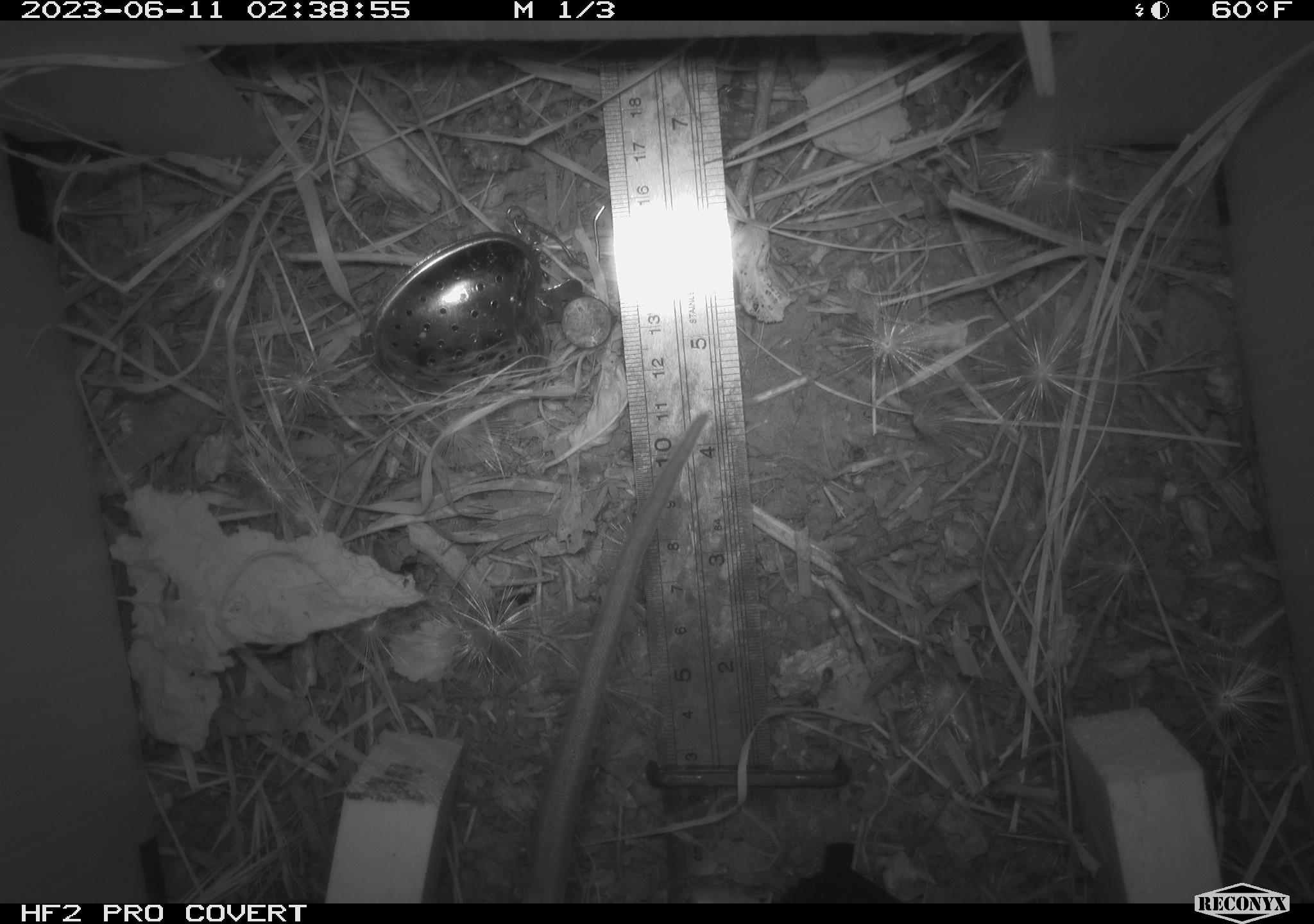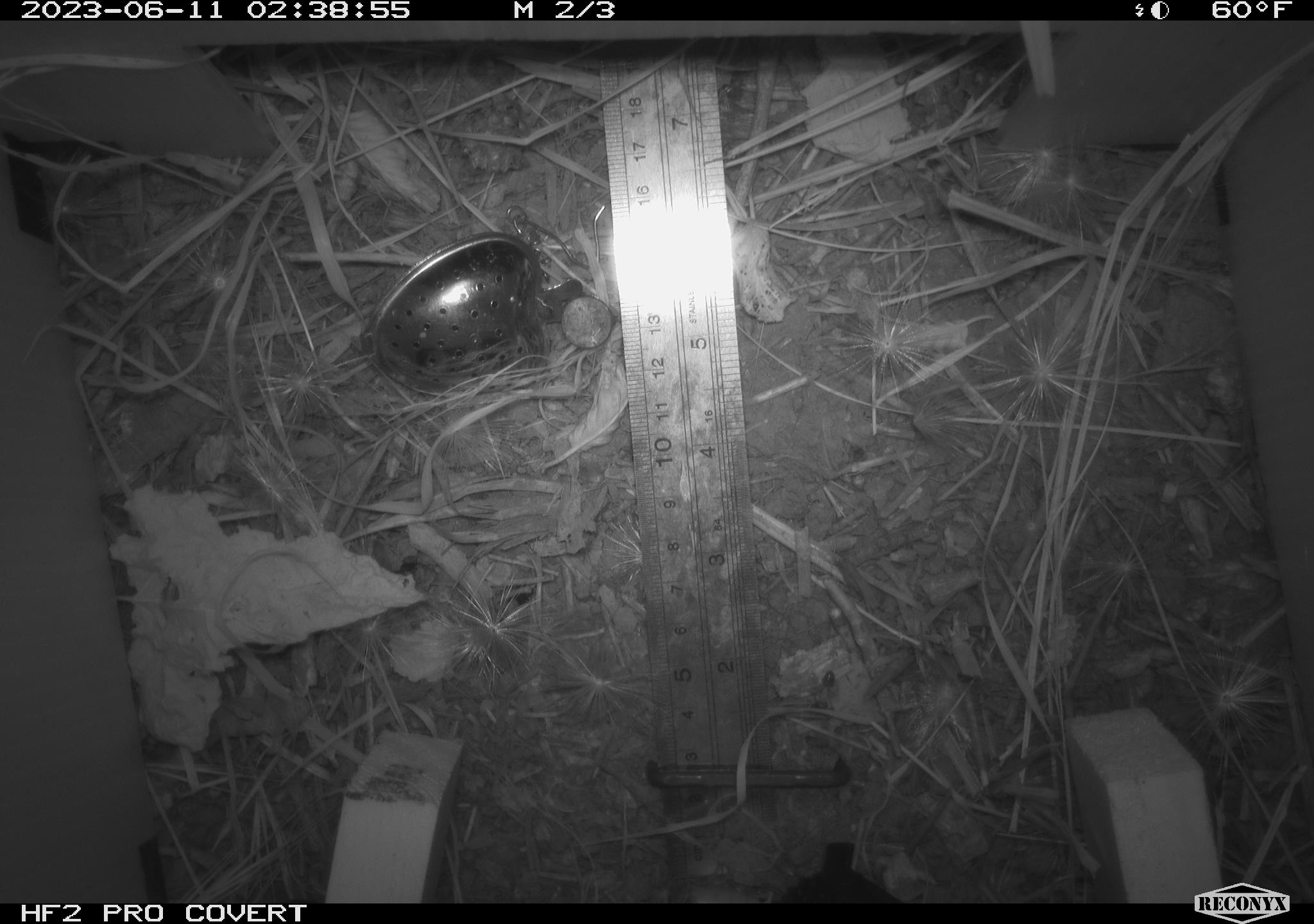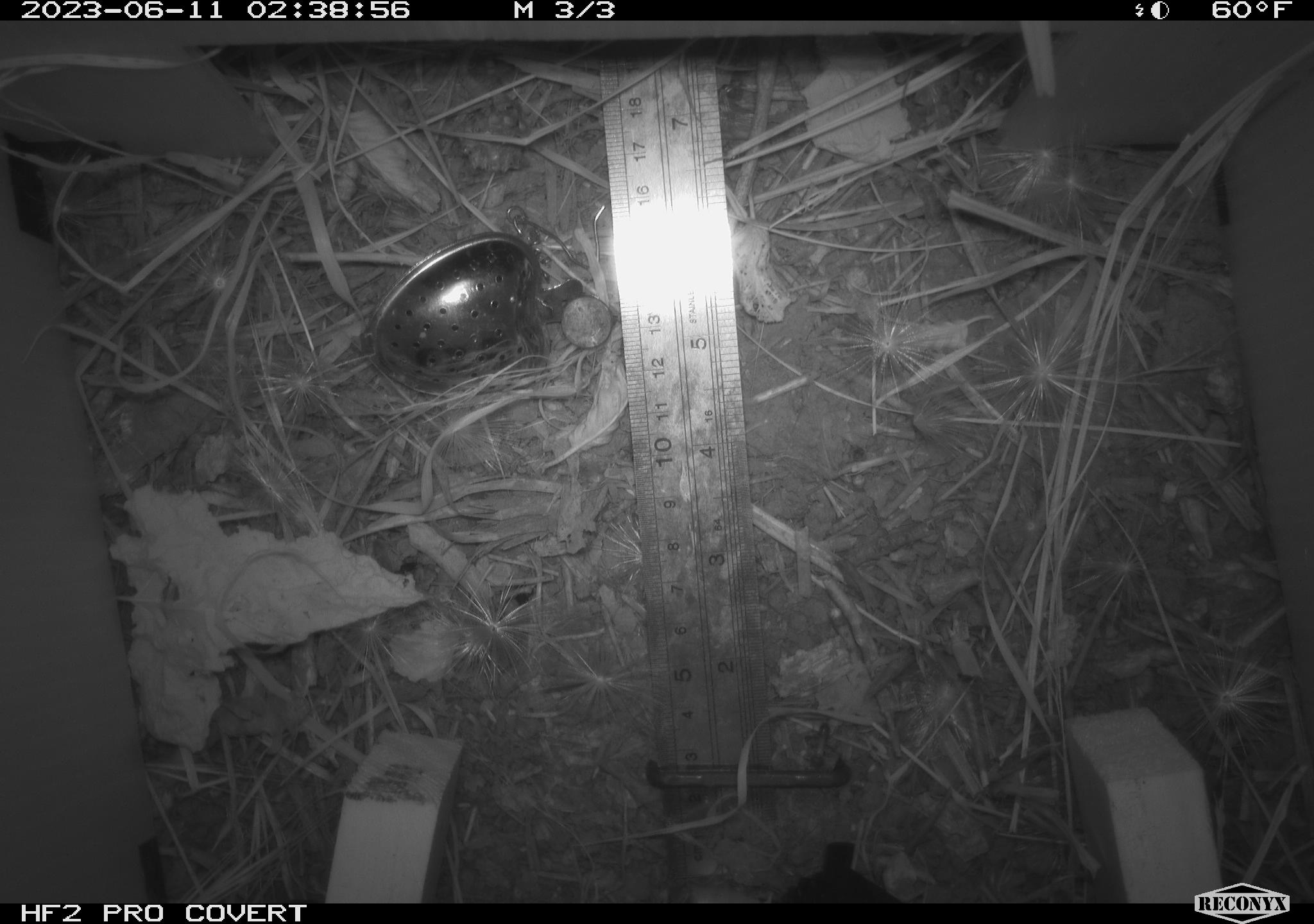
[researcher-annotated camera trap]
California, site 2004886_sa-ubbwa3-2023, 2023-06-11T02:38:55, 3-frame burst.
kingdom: Animalia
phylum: Chordata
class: Mammalia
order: Rodentia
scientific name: Rodentia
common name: mouse species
Mouse species (Rodentia).